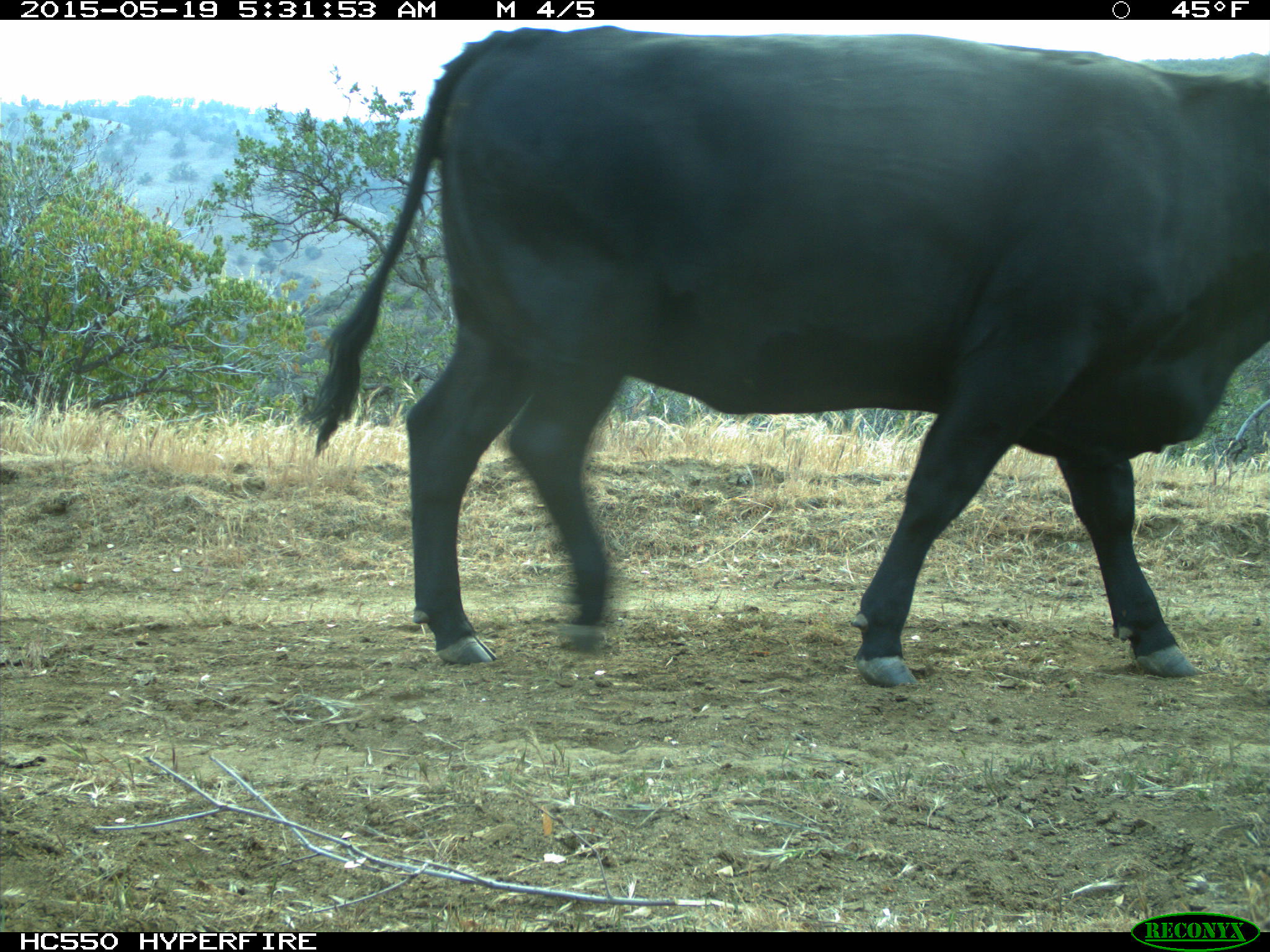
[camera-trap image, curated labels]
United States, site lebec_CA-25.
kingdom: Animalia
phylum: Chordata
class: Mammalia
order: Artiodactyla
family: Bovidae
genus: Bos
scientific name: Bos taurus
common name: domestic cow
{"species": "Bos taurus (domestic cow)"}